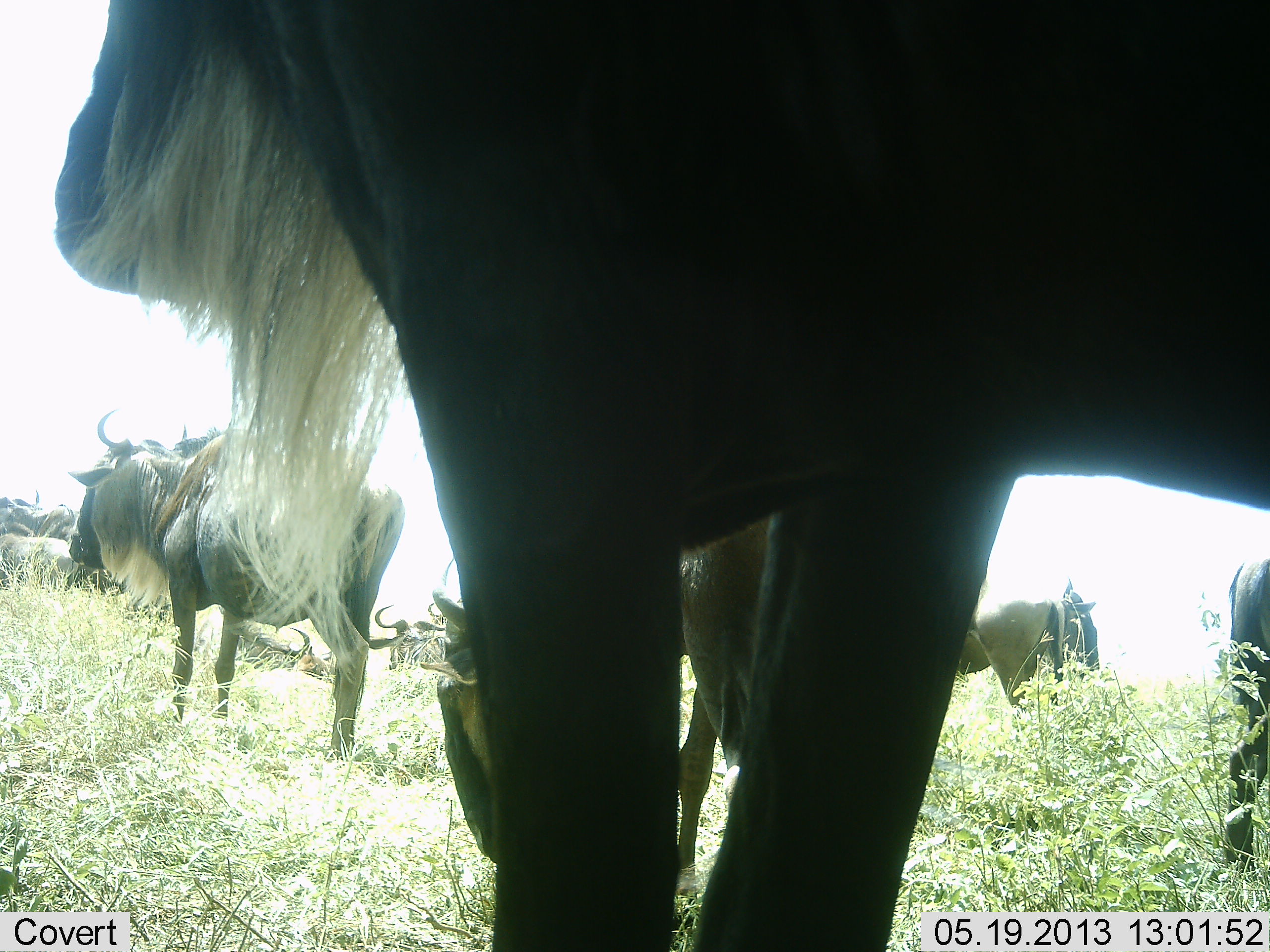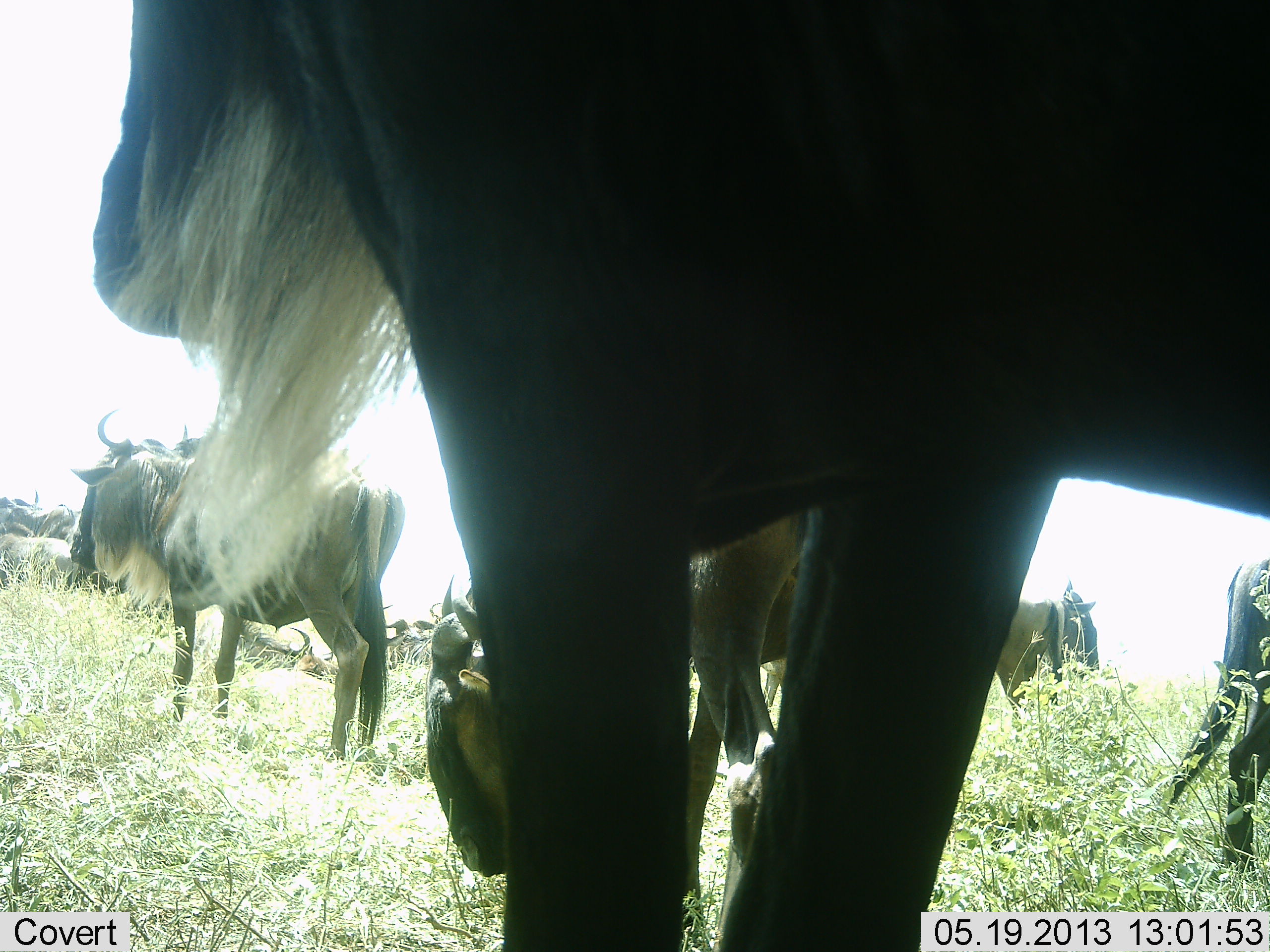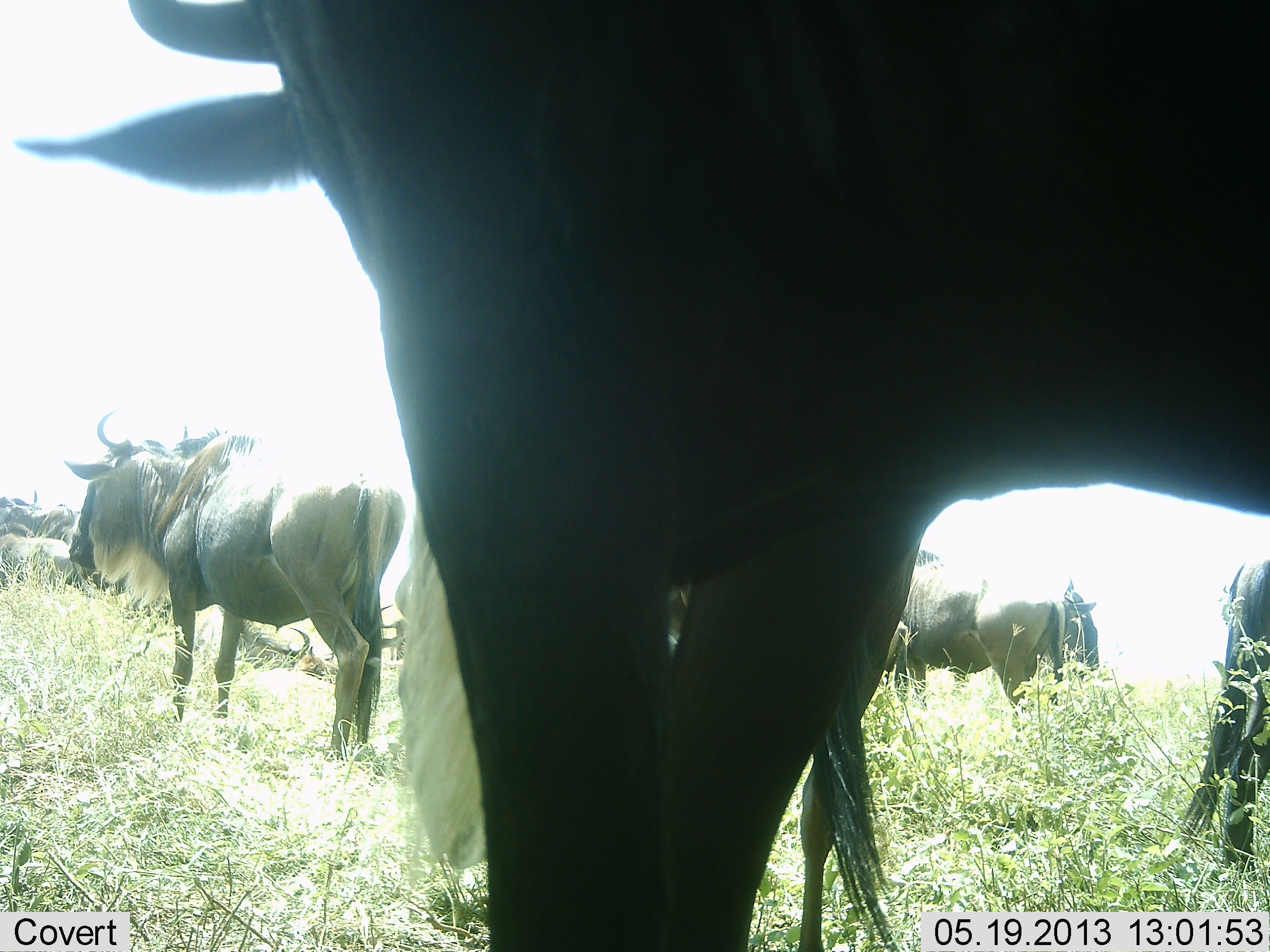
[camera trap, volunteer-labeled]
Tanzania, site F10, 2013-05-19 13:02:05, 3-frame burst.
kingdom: Animalia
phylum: Chordata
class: Mammalia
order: Artiodactyla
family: Bovidae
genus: Connochaetes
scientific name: Connochaetes taurinus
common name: blue wildebeest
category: wildebeest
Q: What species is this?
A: Wildebeest (blue wildebeest) (Connochaetes taurinus).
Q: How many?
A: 7.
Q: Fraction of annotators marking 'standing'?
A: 90%.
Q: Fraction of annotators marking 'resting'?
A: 20%.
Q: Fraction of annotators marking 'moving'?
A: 30%.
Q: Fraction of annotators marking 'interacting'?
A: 0%.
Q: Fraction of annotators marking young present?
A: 0%.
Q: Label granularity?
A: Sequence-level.